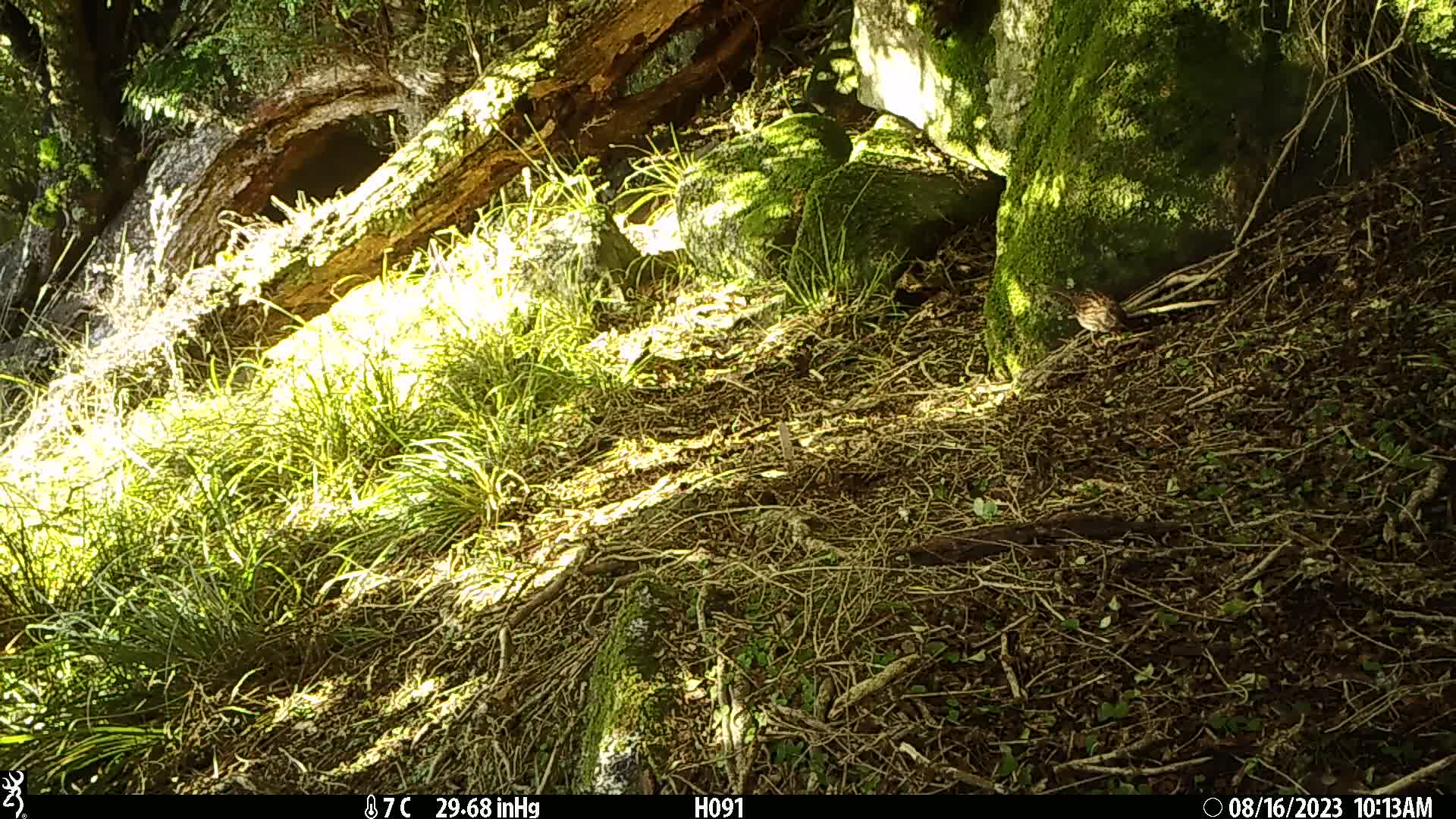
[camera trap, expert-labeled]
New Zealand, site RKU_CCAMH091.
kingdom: Animalia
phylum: Chordata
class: Aves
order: Passeriformes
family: Prunellidae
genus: Prunella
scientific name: Prunella modularis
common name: dunnock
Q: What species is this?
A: Dunnock (Prunella modularis).